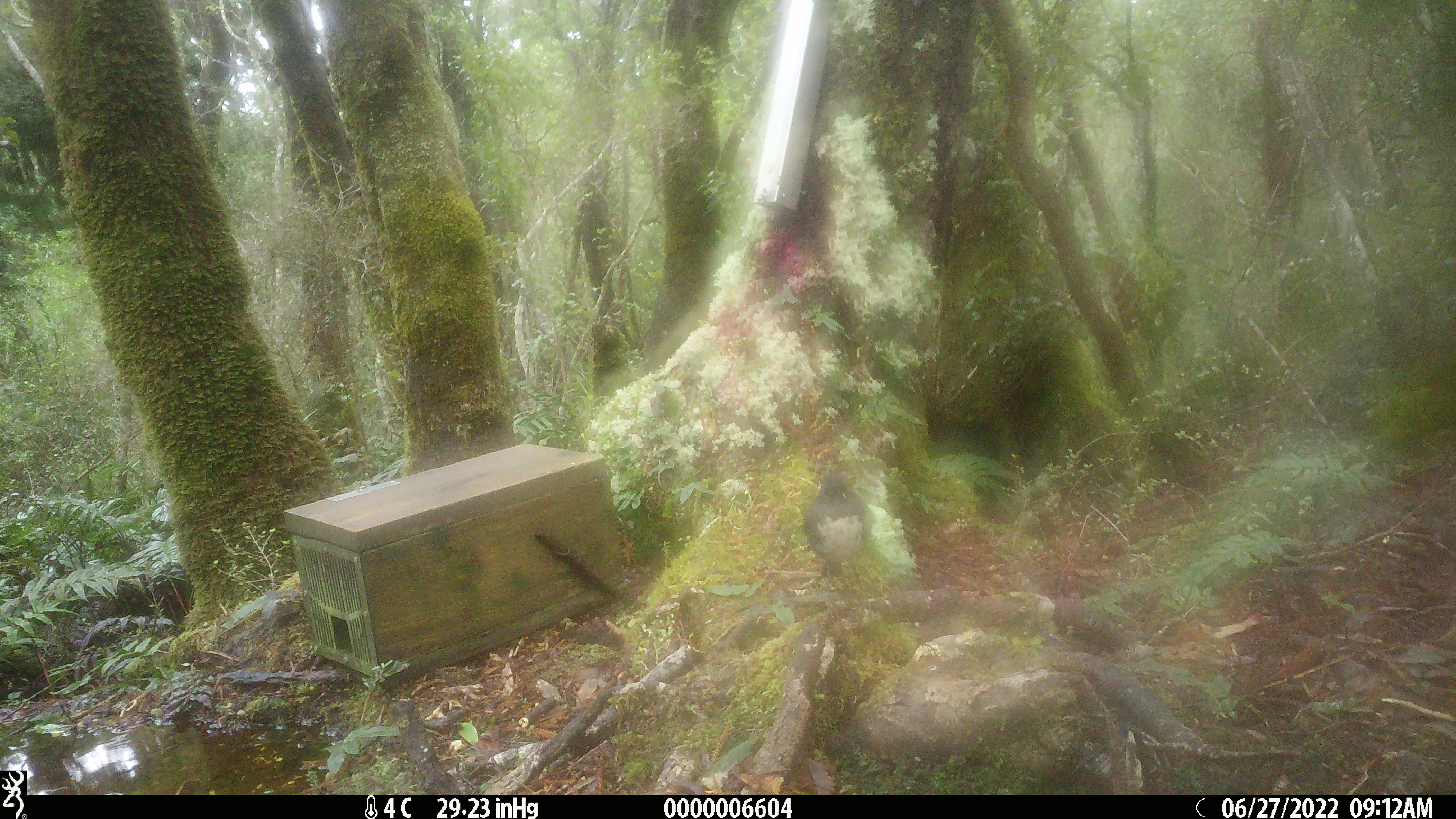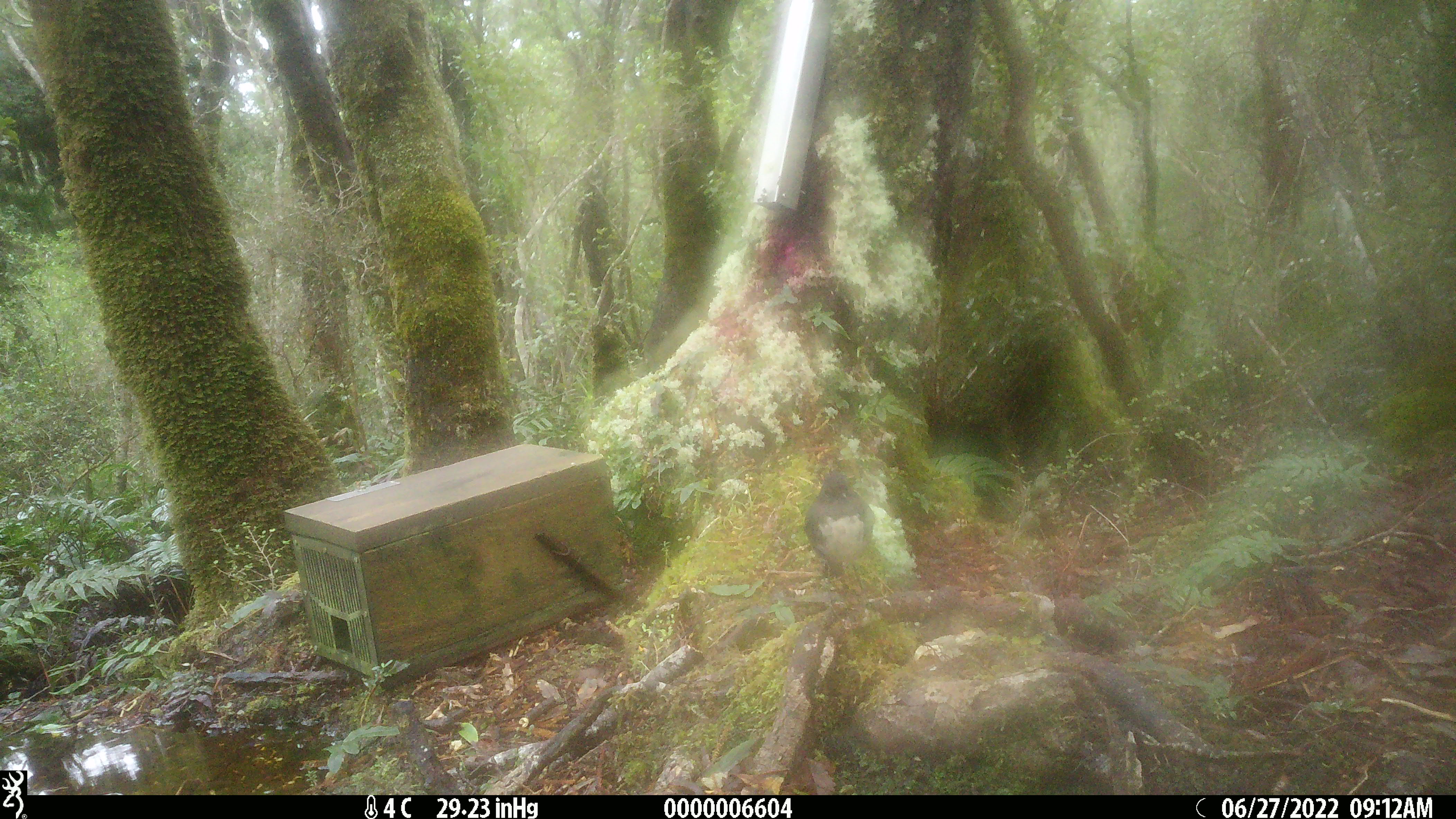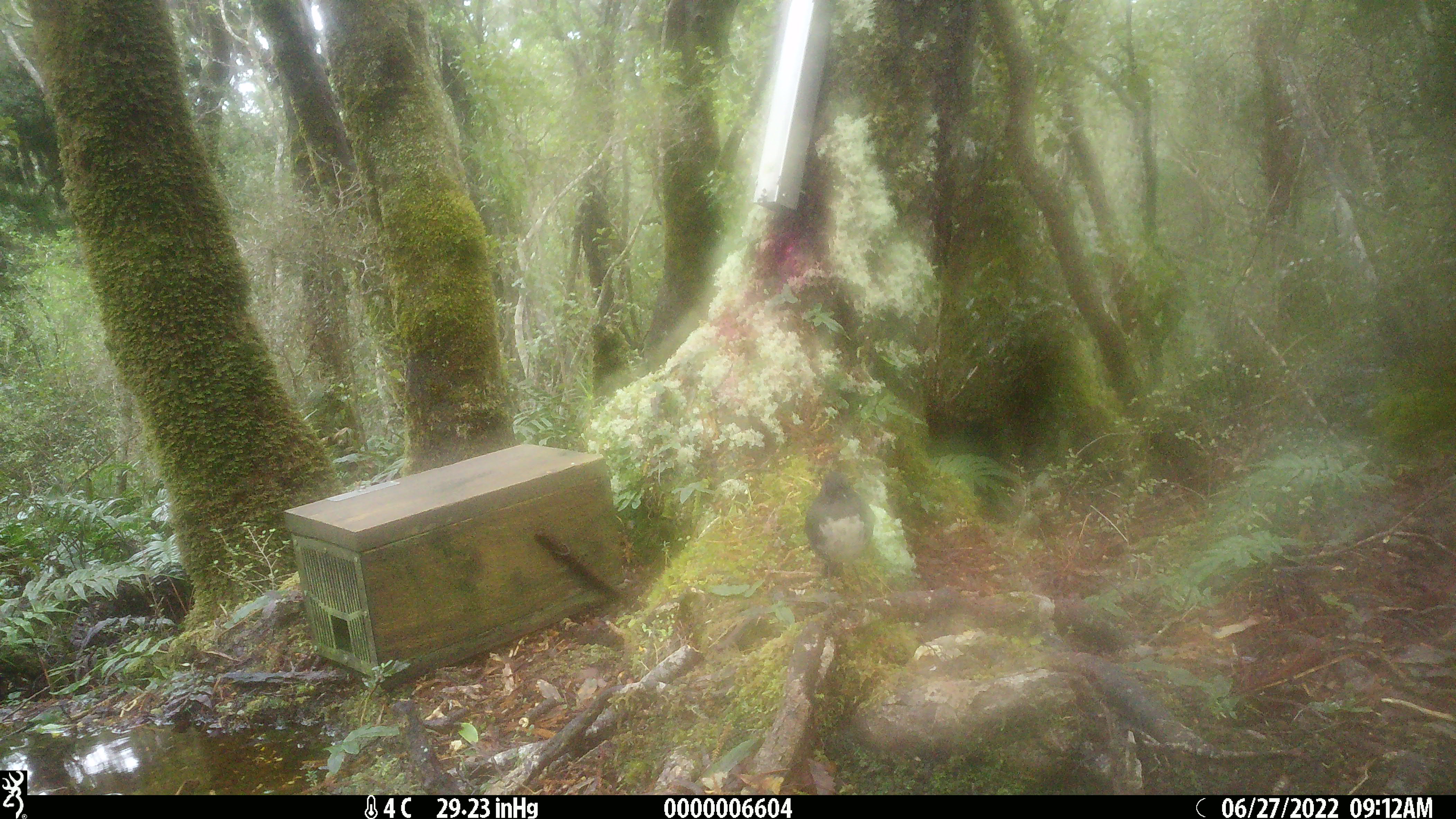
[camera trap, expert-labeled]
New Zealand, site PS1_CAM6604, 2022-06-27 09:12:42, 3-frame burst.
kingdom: Animalia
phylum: Chordata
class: Aves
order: Passeriformes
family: Petroicidae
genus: Petroica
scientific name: Petroica australis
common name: new zealand robin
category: robin